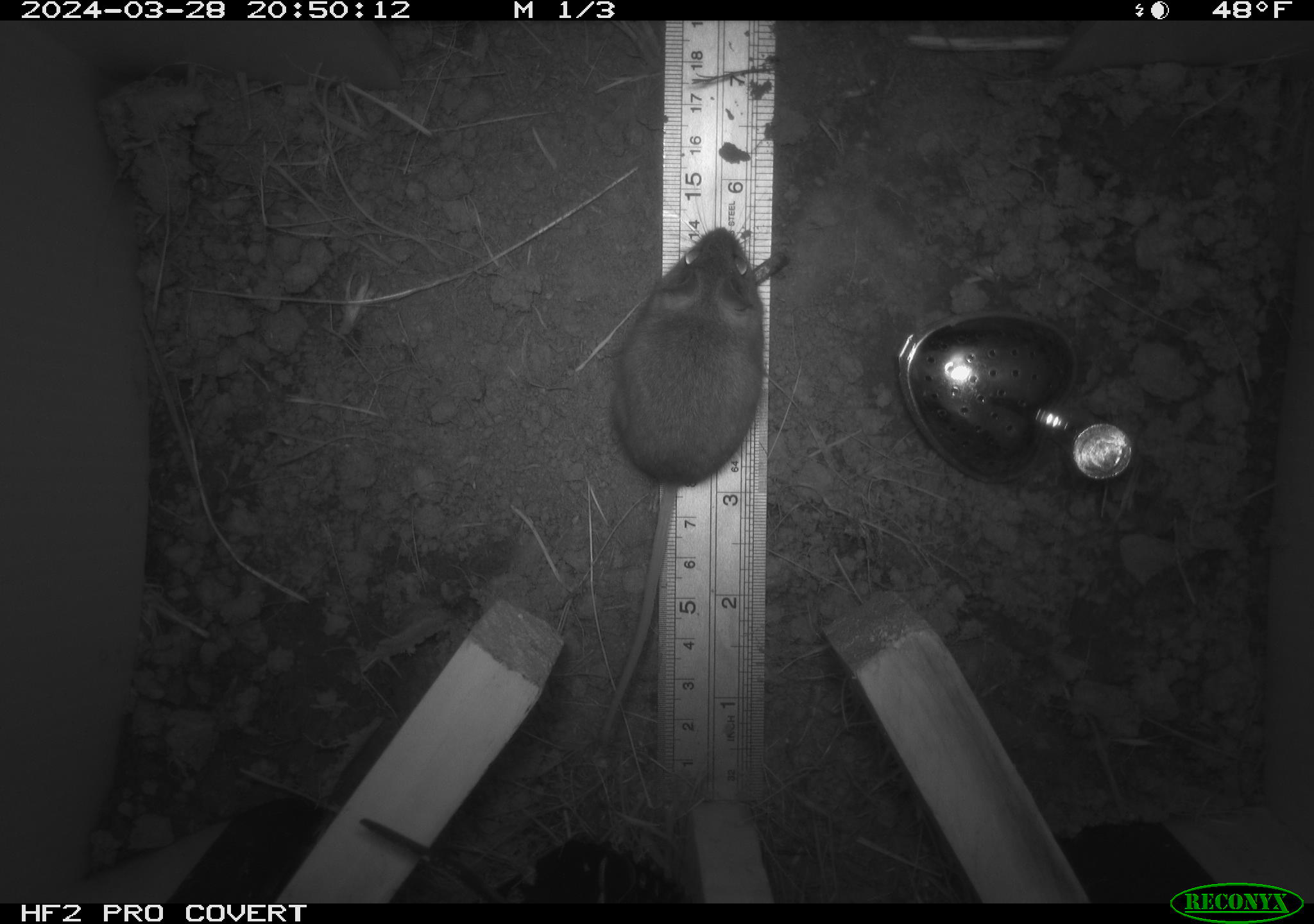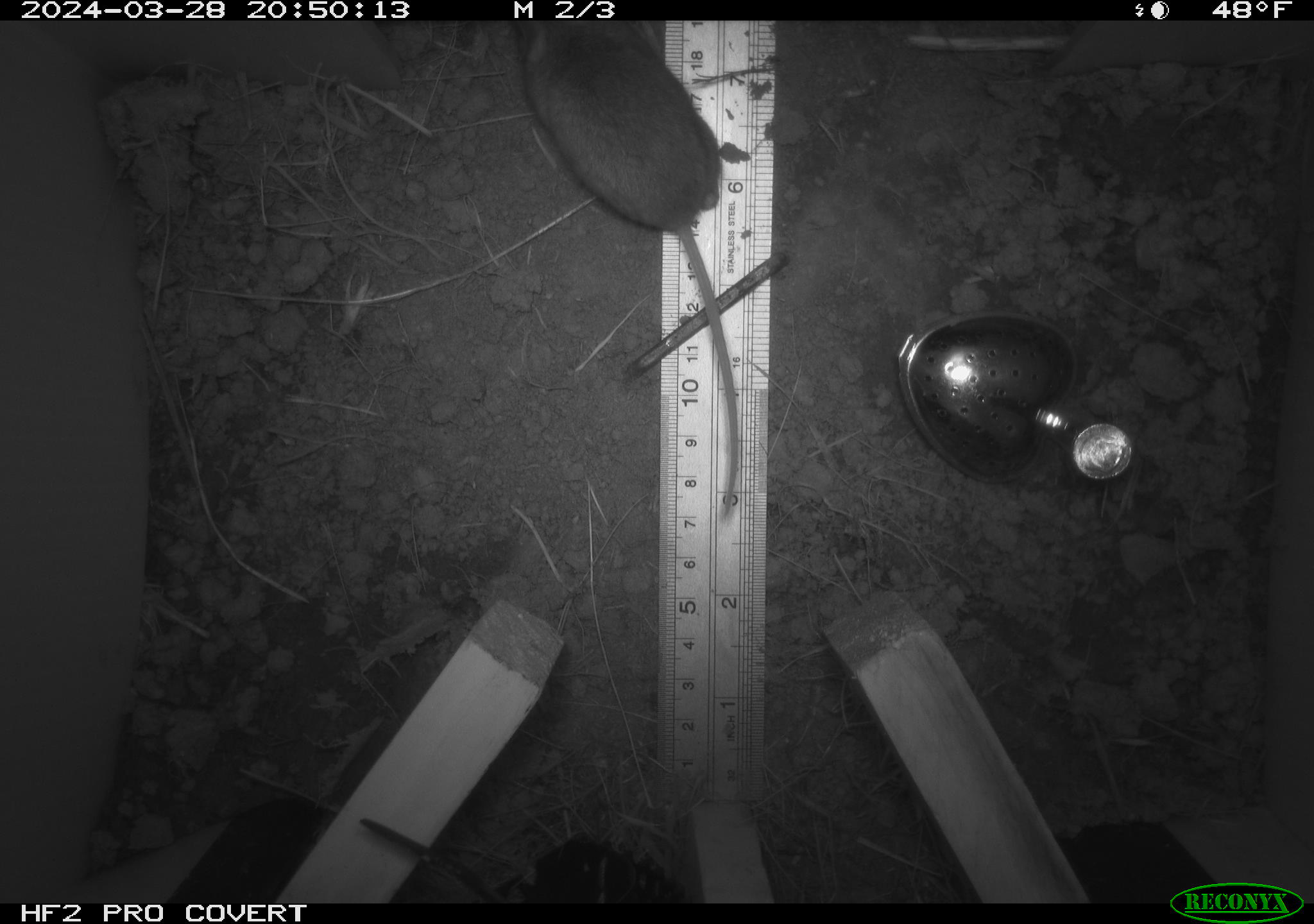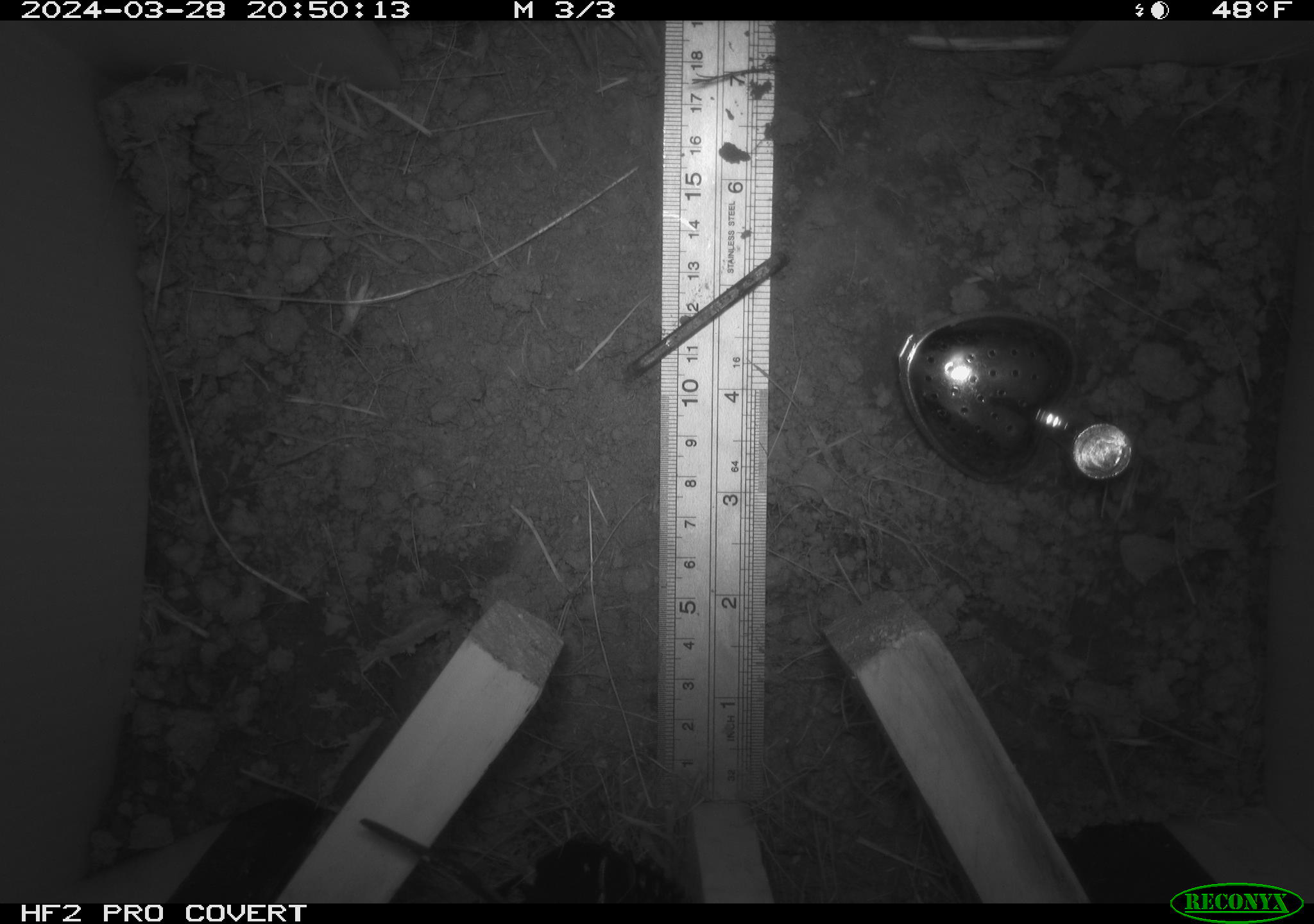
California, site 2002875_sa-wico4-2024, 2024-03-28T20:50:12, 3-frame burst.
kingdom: Animalia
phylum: Chordata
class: Mammalia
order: Rodentia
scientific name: Rodentia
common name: rodent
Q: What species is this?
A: Rodent (Rodentia).